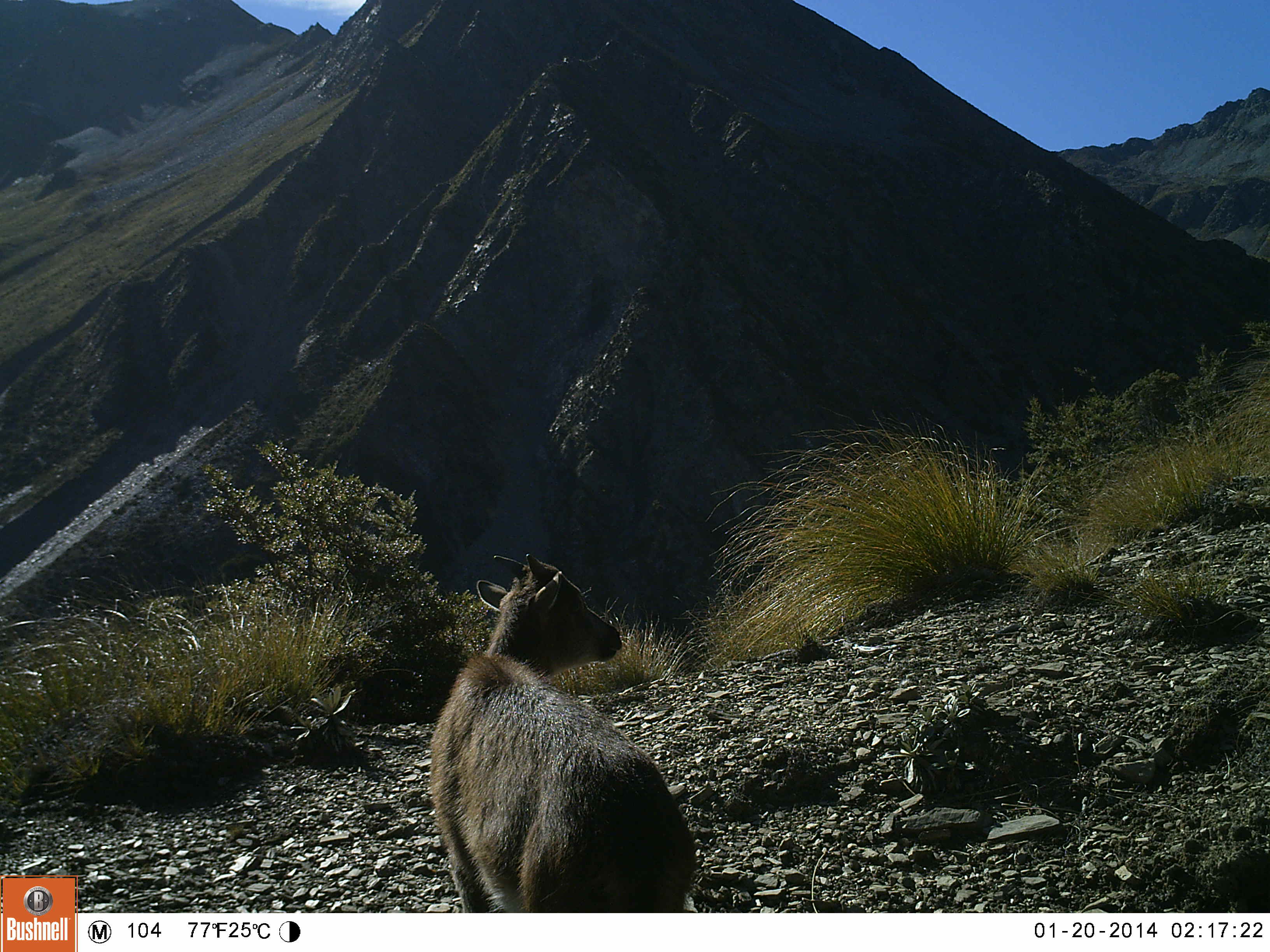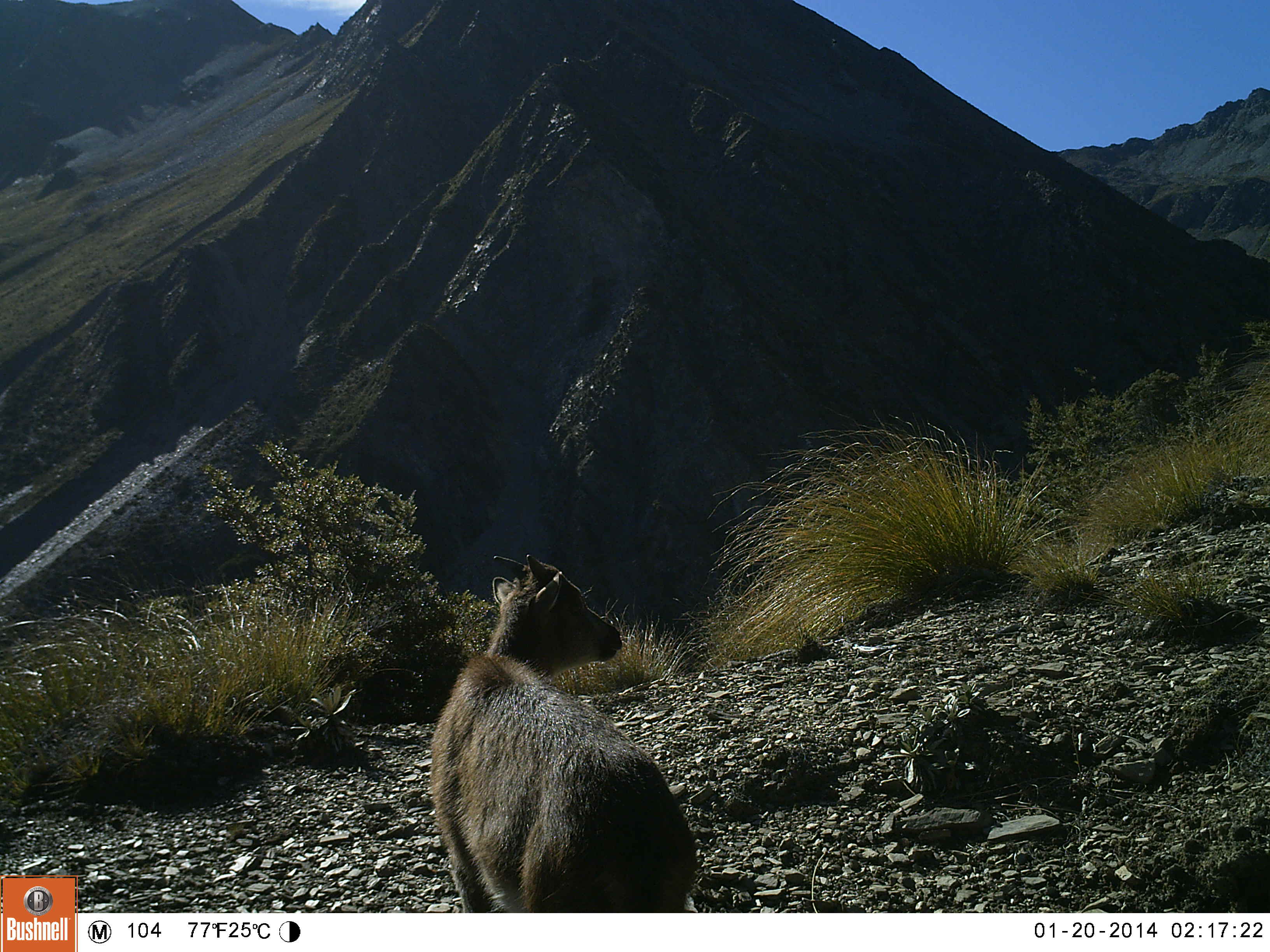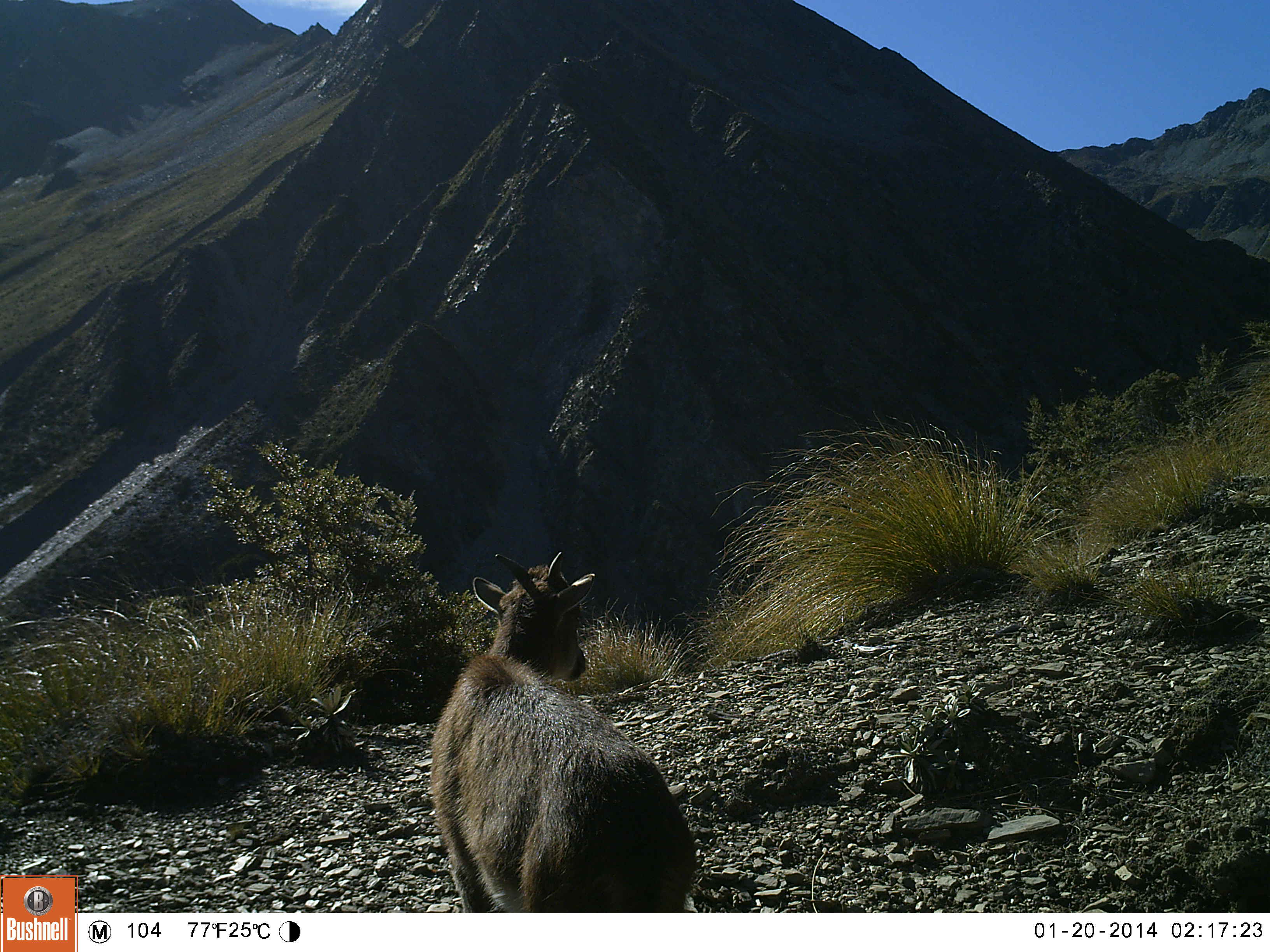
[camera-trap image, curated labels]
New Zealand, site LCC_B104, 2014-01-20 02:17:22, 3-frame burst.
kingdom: Animalia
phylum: Chordata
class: Mammalia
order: Artiodactyla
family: Bovidae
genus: Nilgiritragus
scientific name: Nilgiritragus hylocrius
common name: tahr